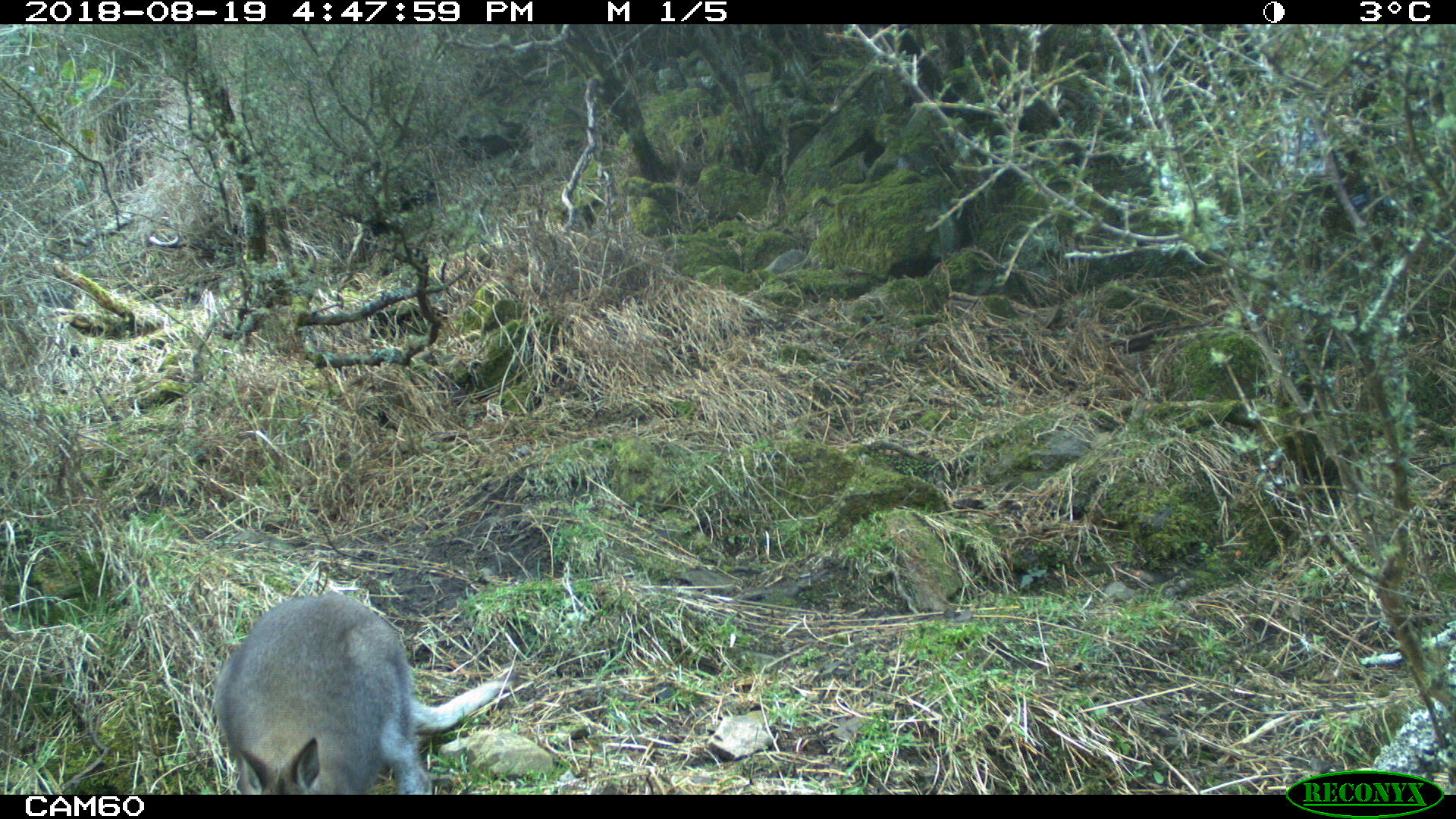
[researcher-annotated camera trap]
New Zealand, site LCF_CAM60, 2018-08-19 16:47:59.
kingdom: Animalia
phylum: Chordata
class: Mammalia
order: Diprotodontia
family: Macropodidae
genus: Notamacropus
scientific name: Notamacropus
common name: wallaby